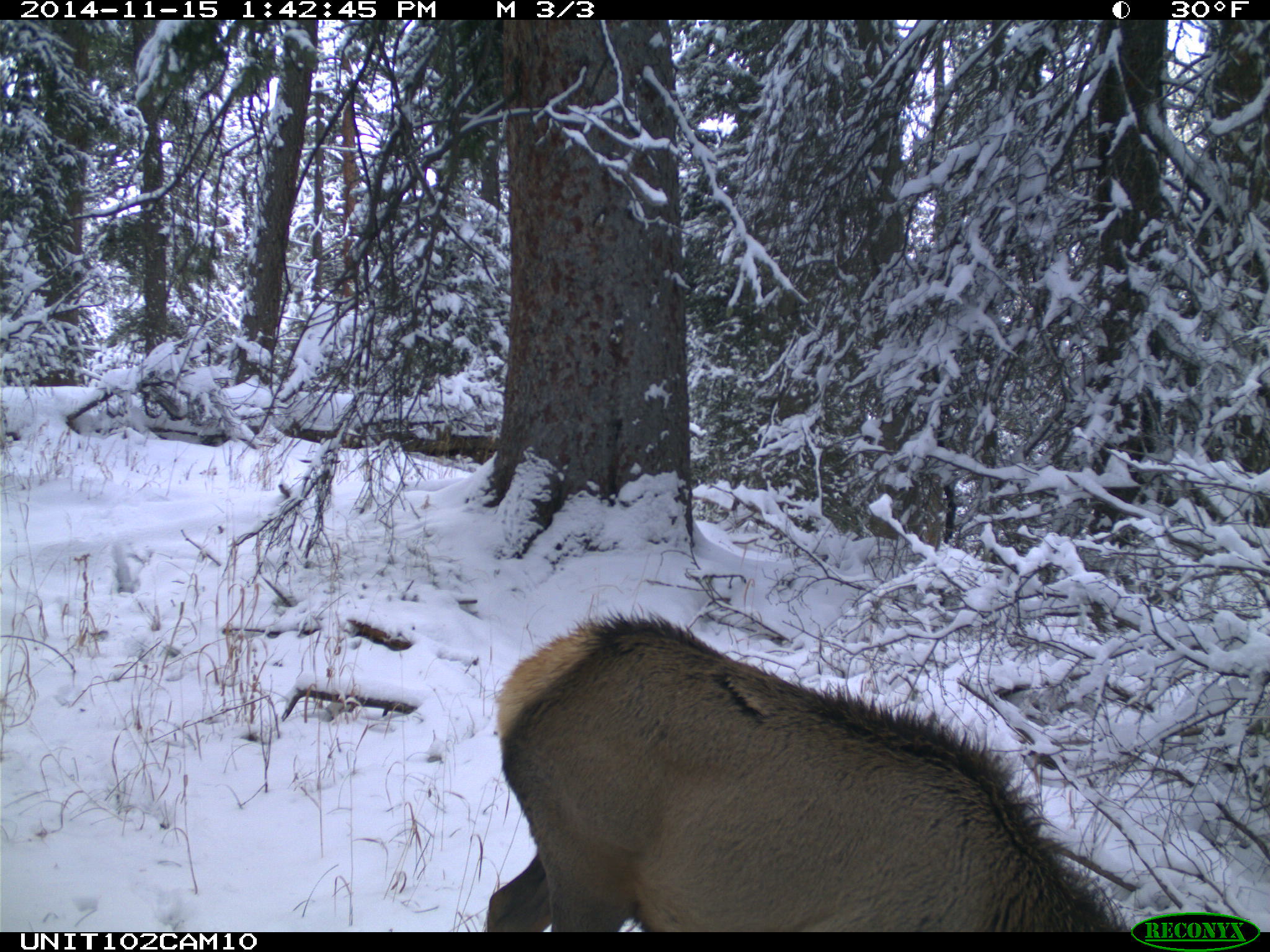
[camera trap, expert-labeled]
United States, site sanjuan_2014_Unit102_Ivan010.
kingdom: Animalia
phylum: Chordata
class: Mammalia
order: Artiodactyla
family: Cervidae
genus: Cervus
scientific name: Cervus elaphus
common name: red deer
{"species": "Cervus elaphus (red deer)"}